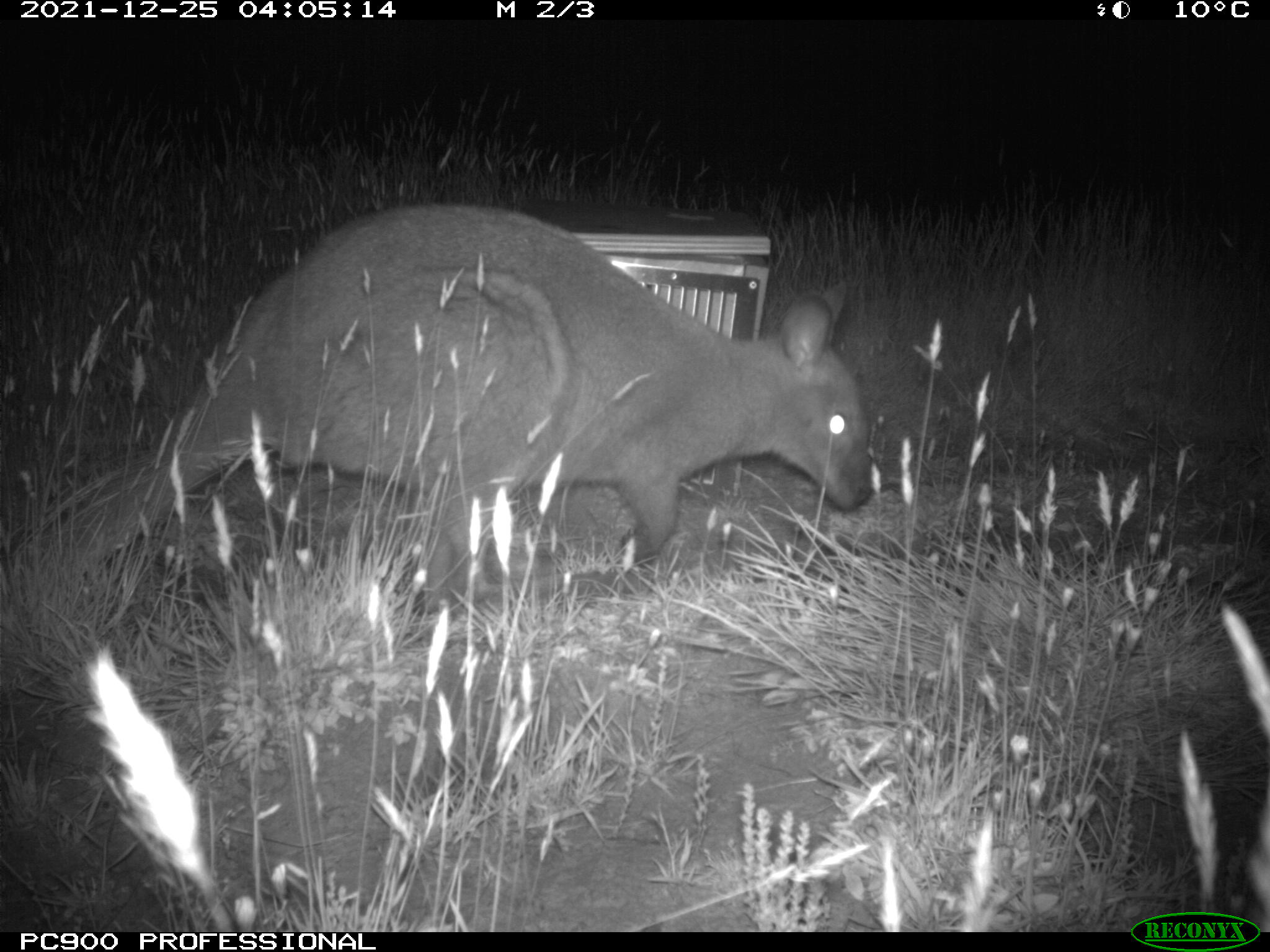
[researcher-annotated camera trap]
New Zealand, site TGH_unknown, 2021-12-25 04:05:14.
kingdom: Animalia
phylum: Chordata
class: Mammalia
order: Diprotodontia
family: Macropodidae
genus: Notamacropus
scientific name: Notamacropus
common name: wallaby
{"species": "wallaby (Notamacropus)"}